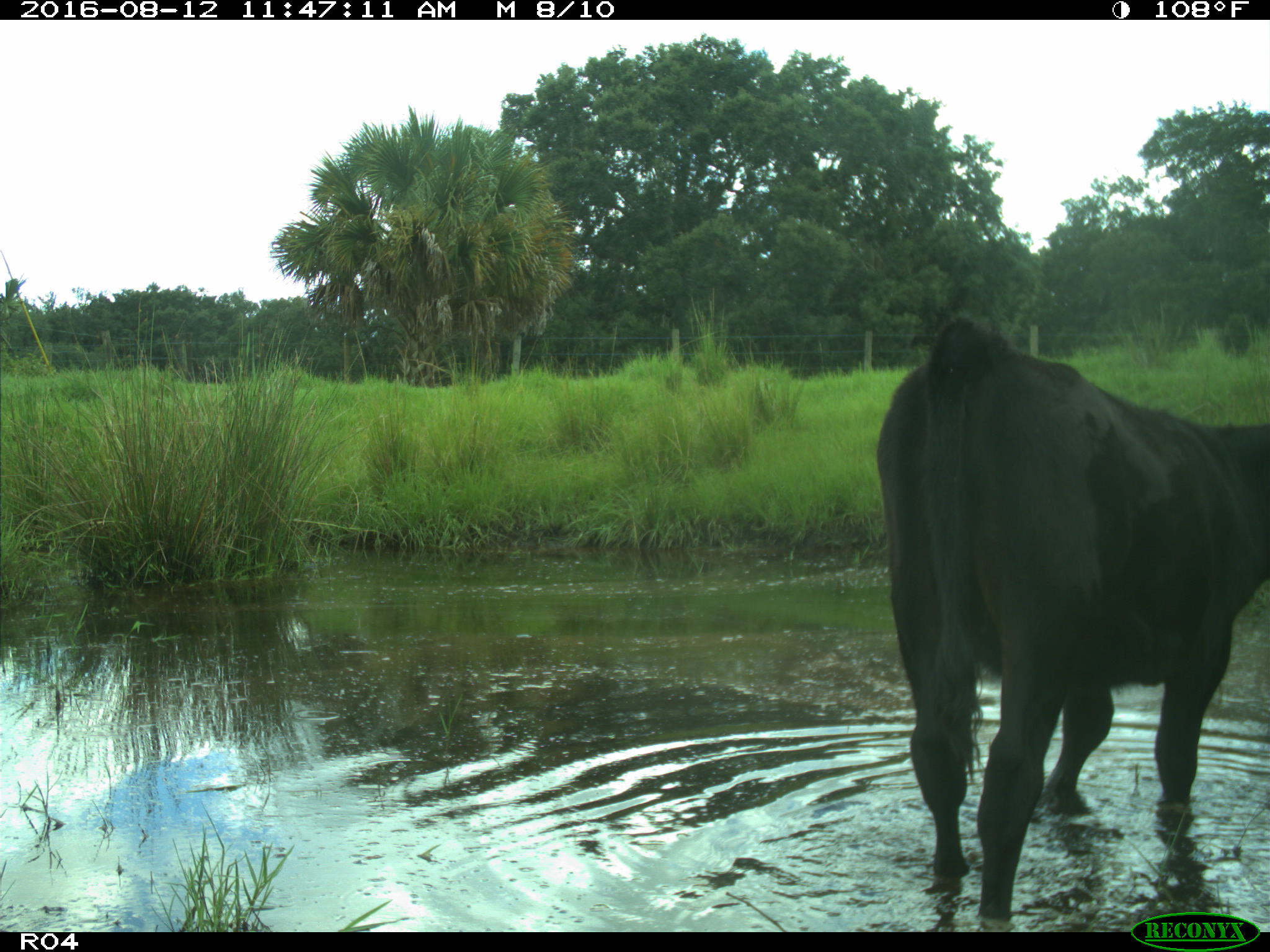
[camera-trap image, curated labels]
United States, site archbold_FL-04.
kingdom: Animalia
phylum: Chordata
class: Mammalia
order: Artiodactyla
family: Bovidae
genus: Bos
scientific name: Bos taurus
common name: domestic cow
Bos taurus (domestic cow).